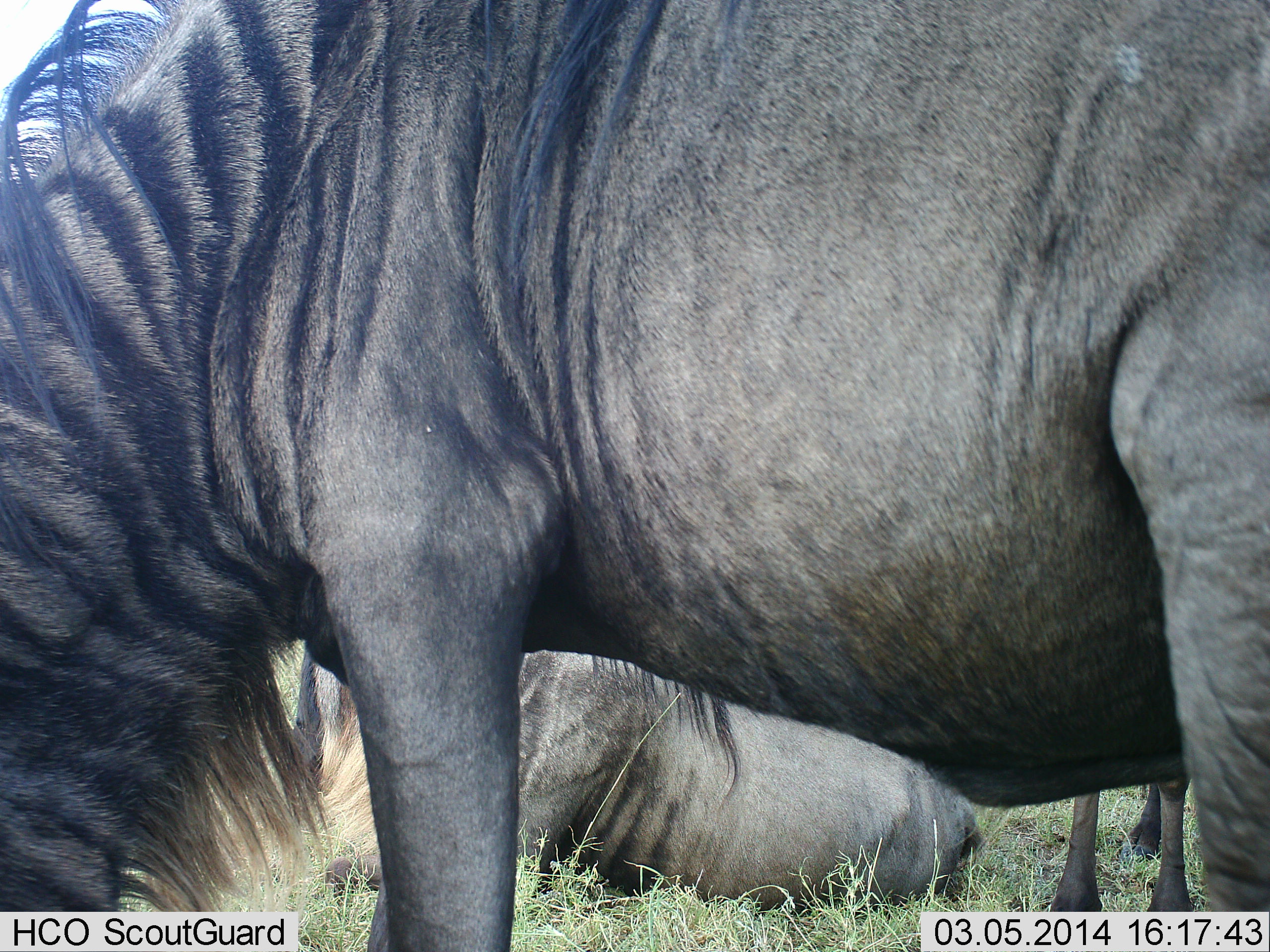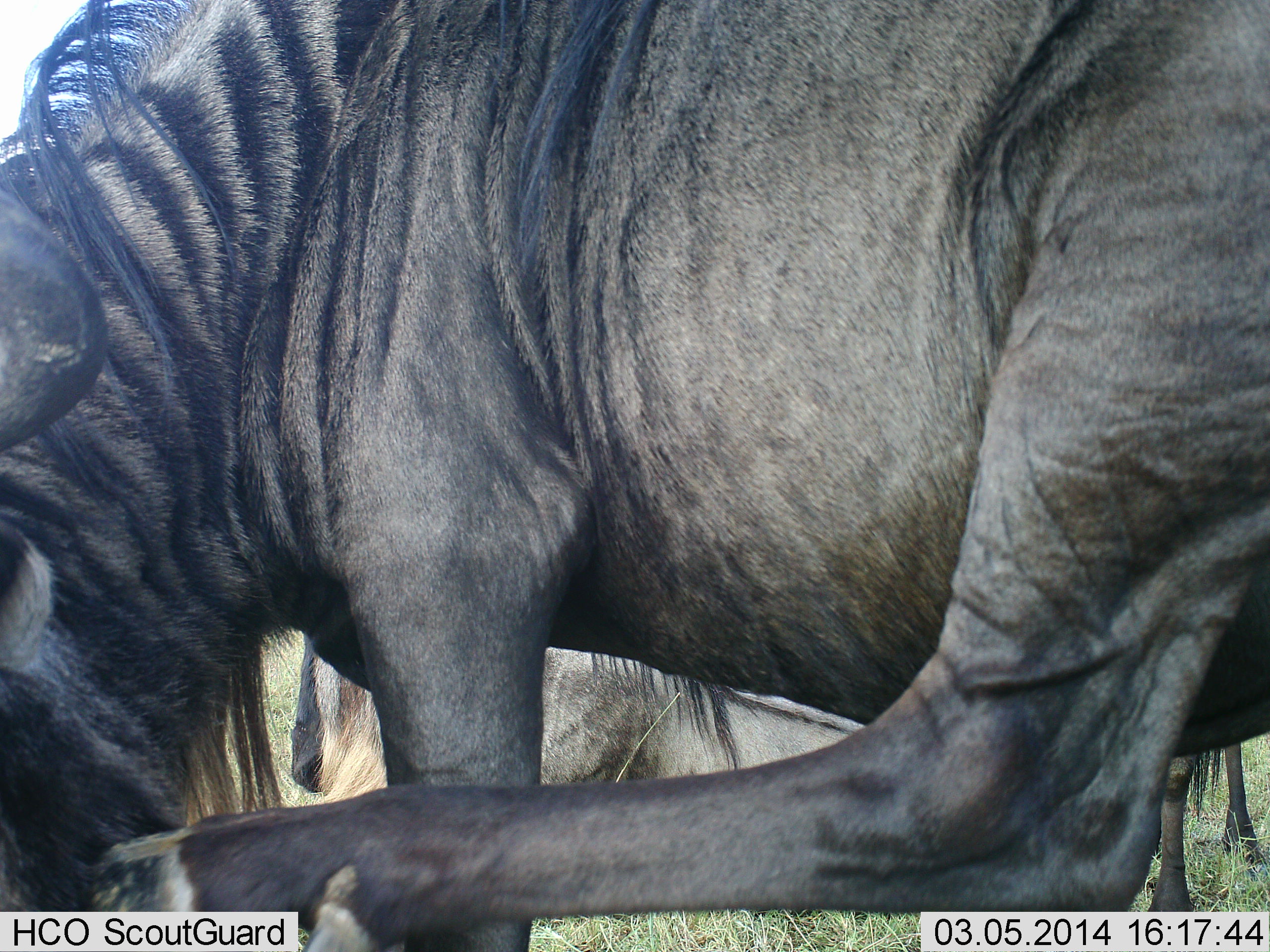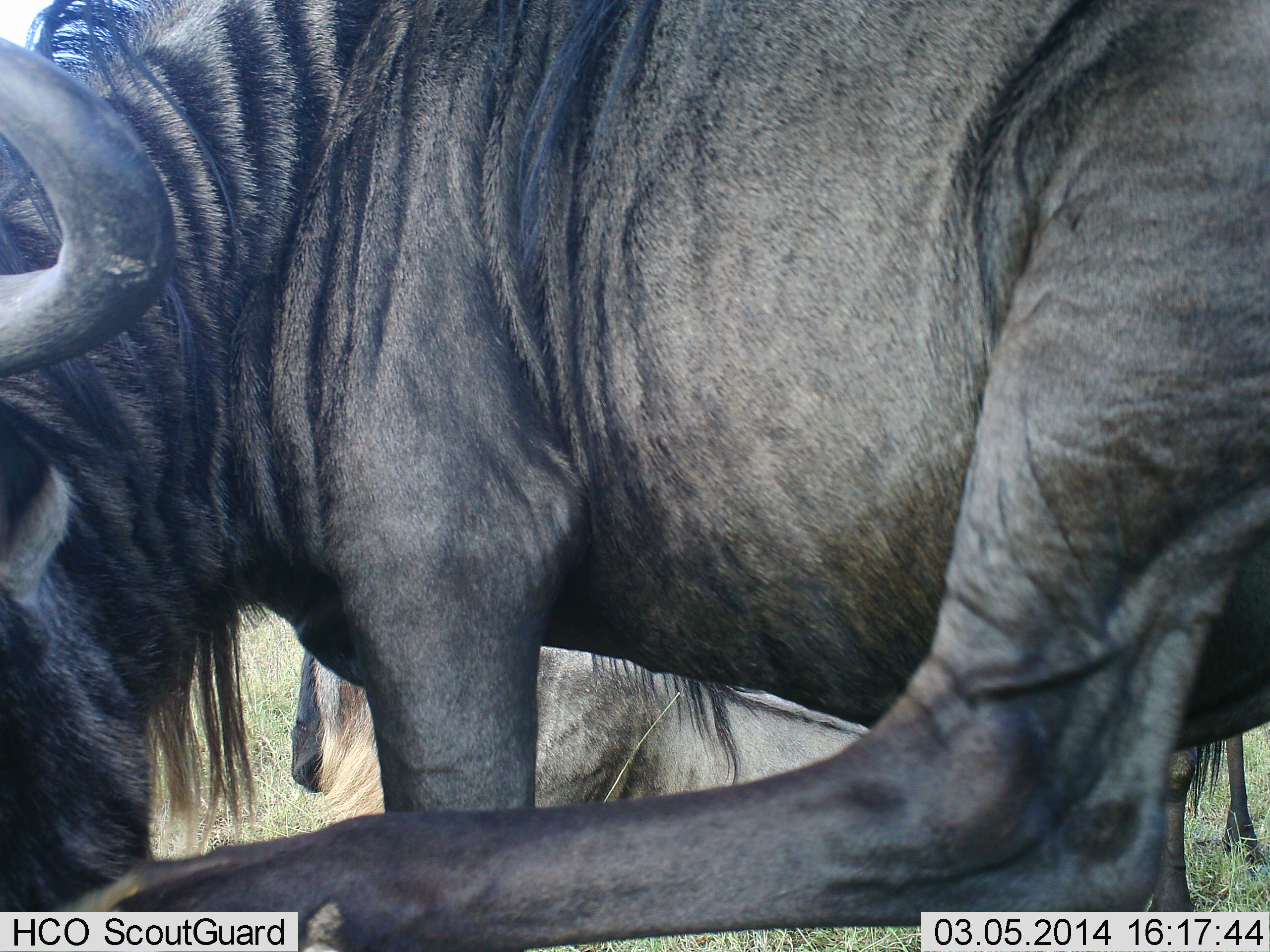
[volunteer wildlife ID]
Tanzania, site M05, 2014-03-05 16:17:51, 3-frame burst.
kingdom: Animalia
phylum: Chordata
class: Mammalia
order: Artiodactyla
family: Bovidae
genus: Connochaetes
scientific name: Connochaetes taurinus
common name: blue wildebeest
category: wildebeest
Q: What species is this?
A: Wildebeest (blue wildebeest) (Connochaetes taurinus).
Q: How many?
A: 2.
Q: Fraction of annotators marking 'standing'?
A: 80%.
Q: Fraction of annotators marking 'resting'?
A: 90%.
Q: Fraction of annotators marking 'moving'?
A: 20%.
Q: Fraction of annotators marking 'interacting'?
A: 0%.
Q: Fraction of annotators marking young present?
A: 0%.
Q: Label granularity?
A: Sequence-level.